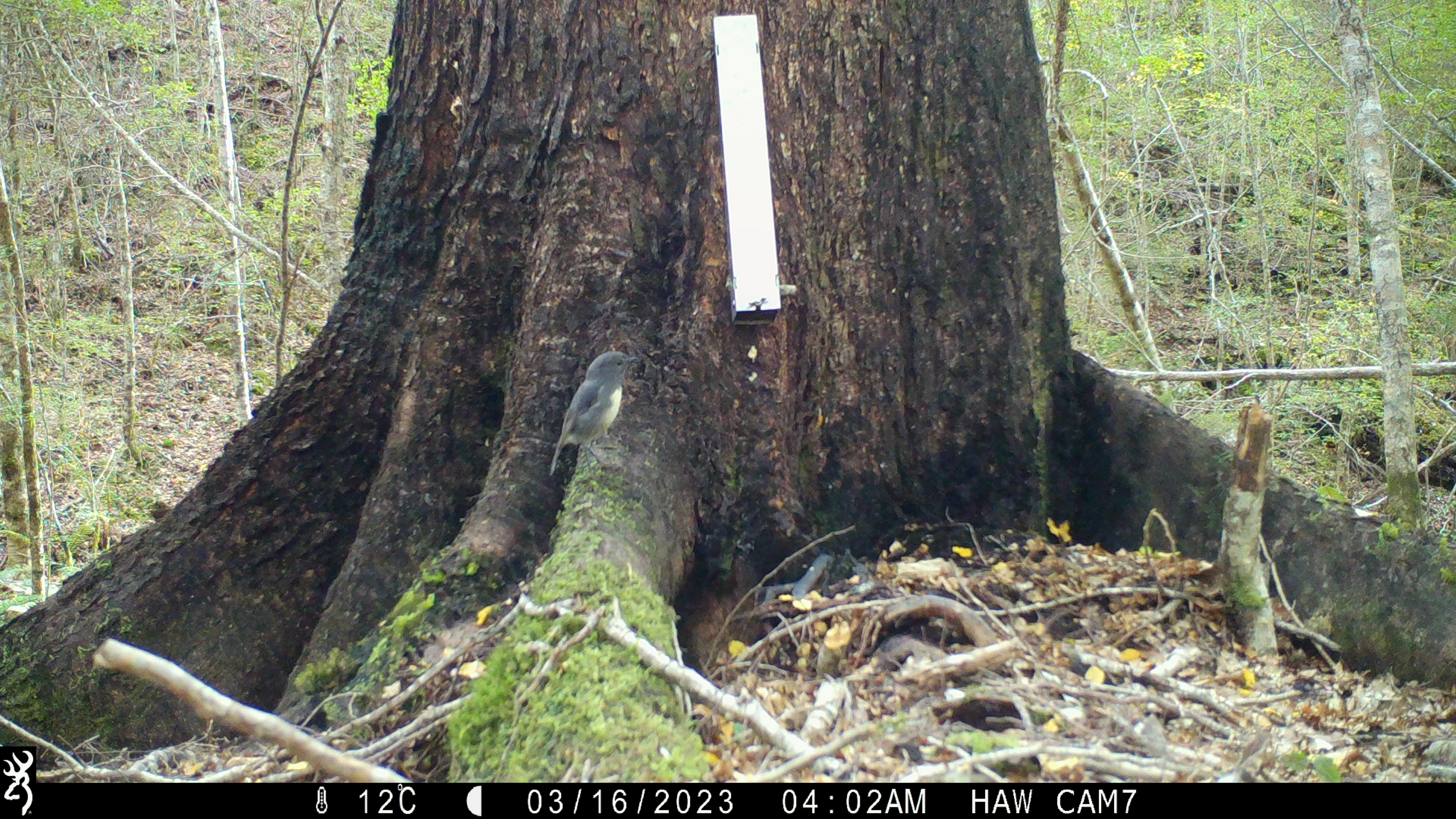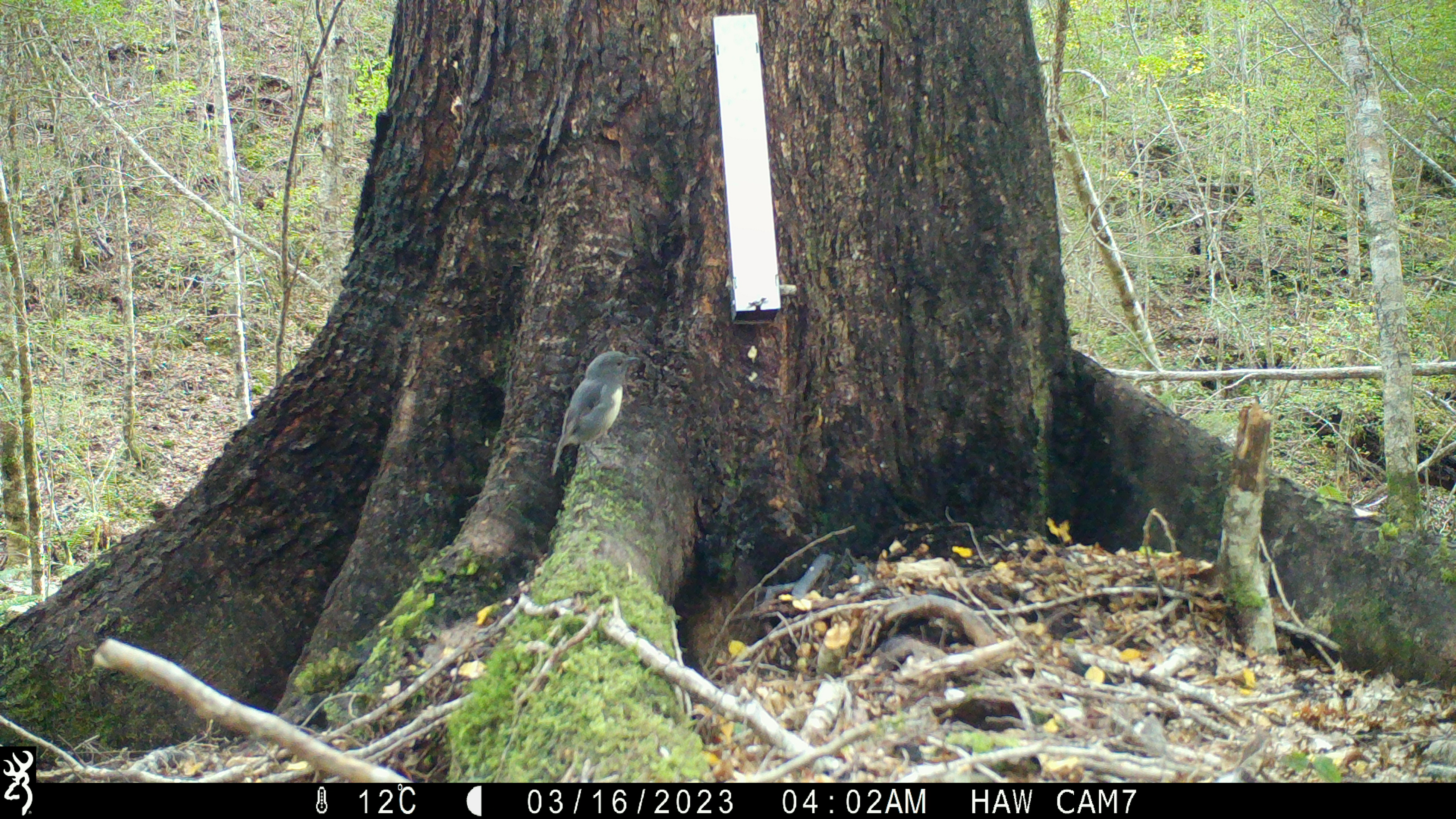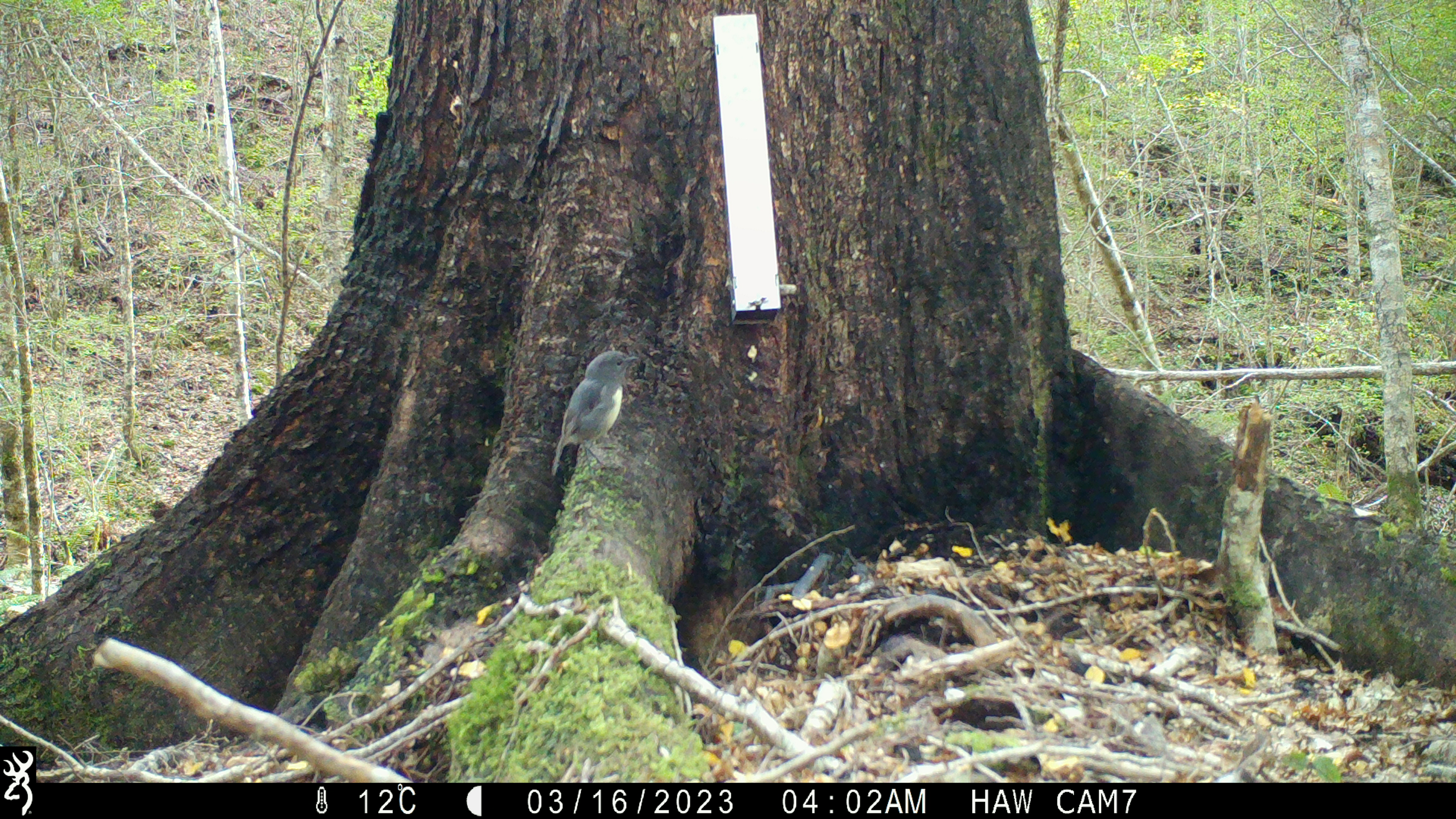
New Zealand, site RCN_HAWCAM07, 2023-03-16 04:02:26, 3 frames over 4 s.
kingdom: Animalia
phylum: Chordata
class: Aves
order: Passeriformes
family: Petroicidae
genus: Petroica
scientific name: Petroica australis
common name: new zealand robin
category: robin